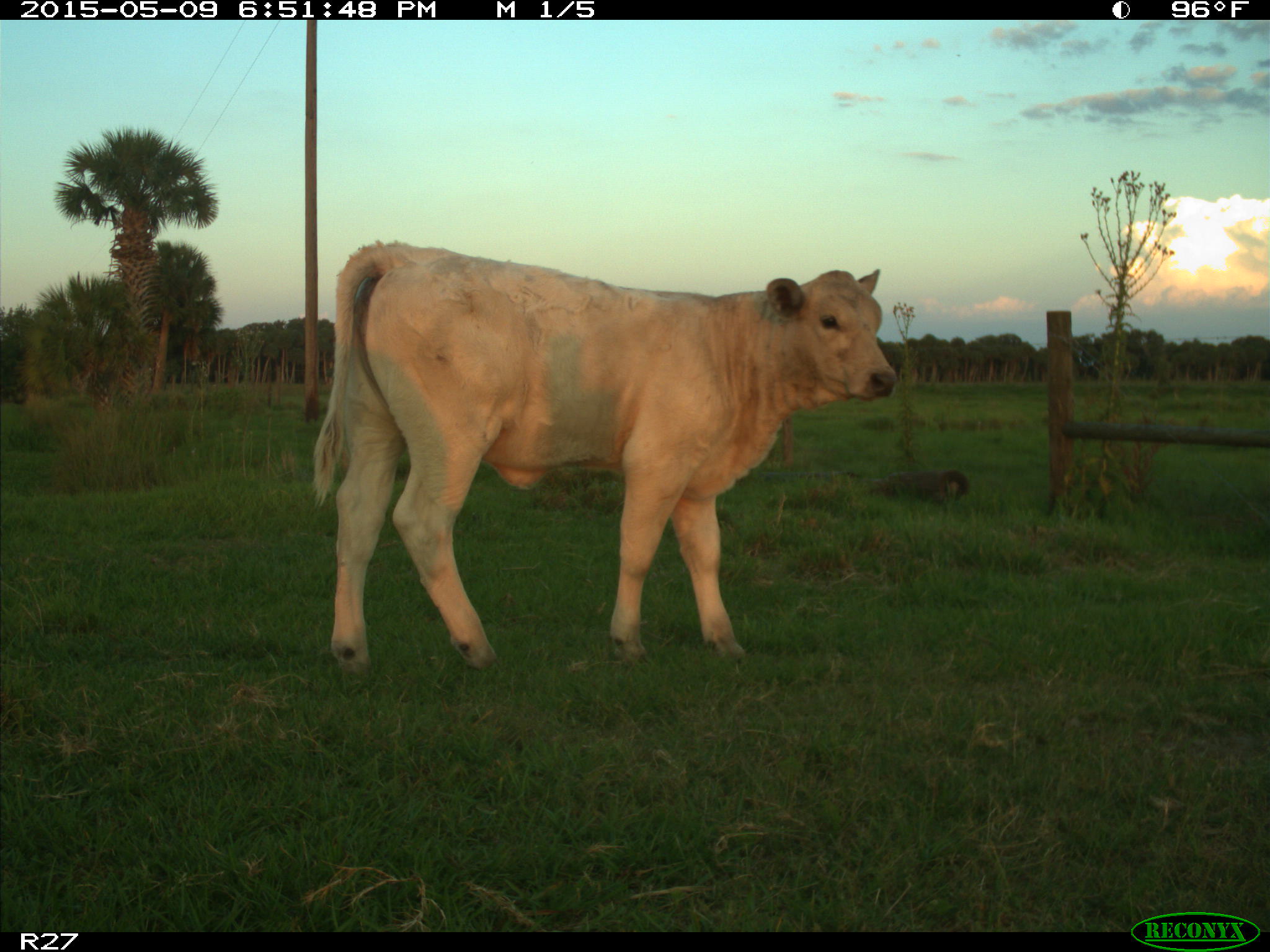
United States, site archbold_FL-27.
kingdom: Animalia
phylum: Chordata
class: Mammalia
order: Artiodactyla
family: Bovidae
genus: Bos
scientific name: Bos taurus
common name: domestic cow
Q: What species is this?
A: Bos taurus (domestic cow).